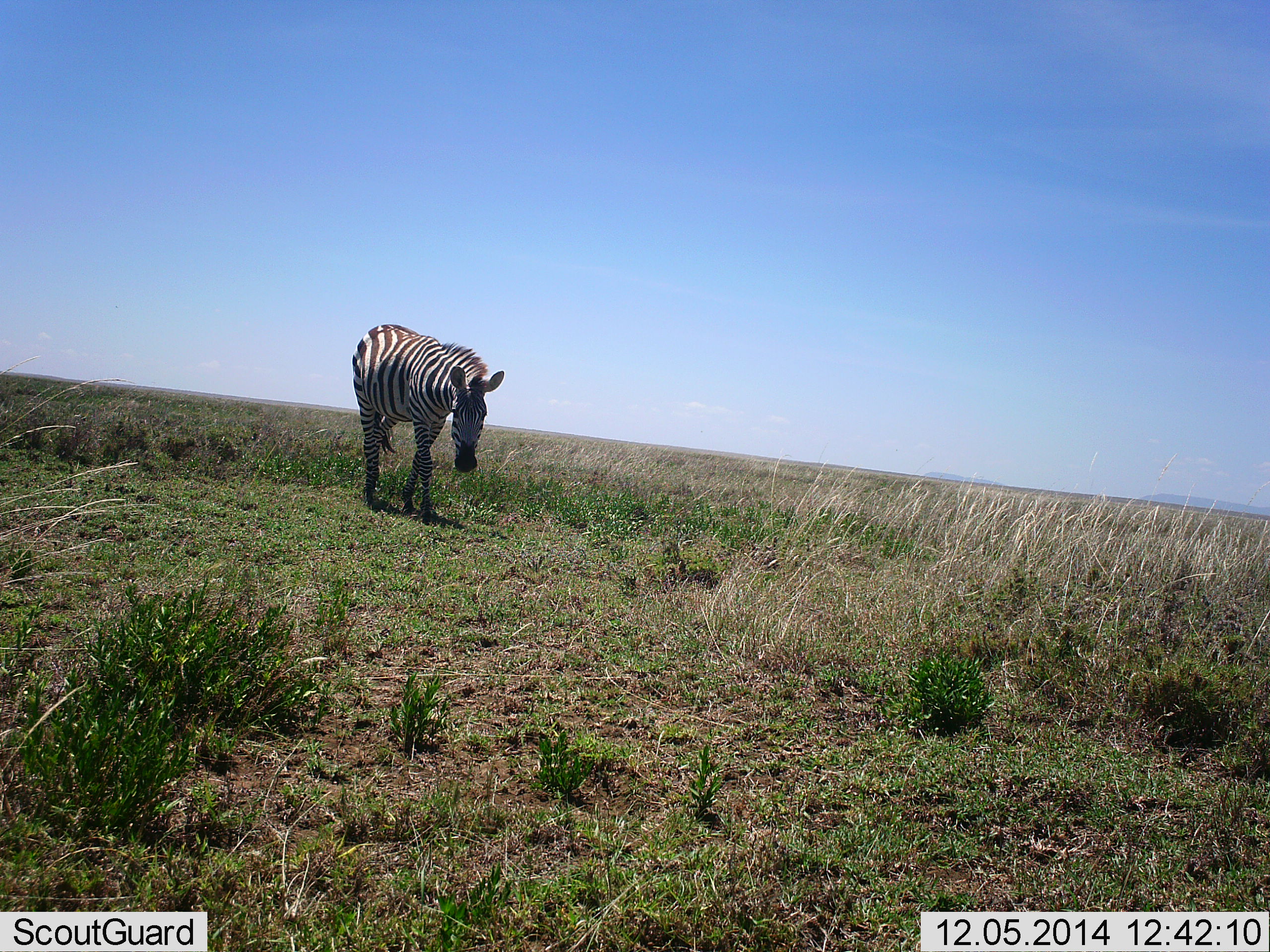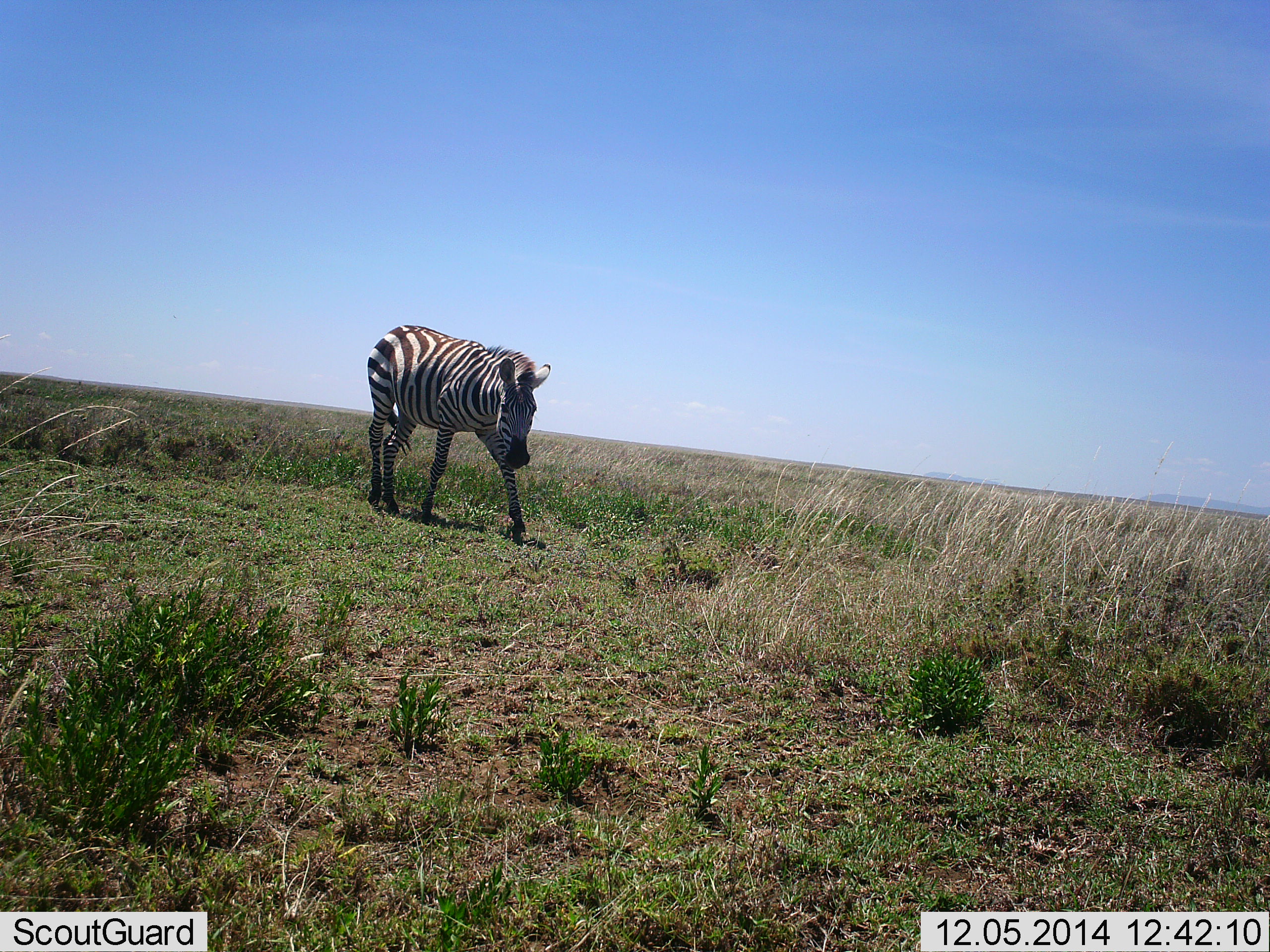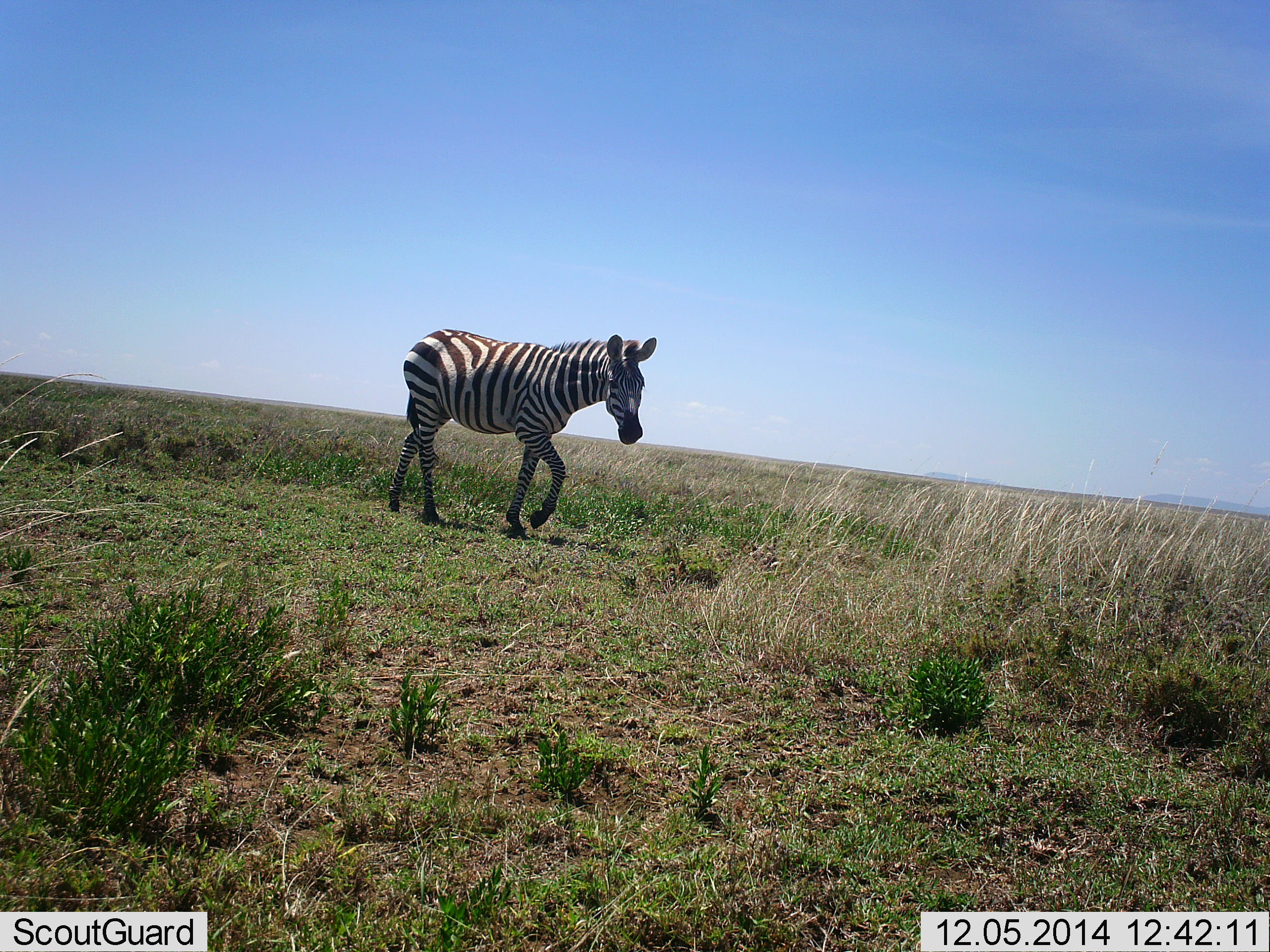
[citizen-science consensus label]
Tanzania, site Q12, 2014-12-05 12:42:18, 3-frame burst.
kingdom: Animalia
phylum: Chordata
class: Mammalia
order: Perissodactyla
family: Equidae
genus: Equus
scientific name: Equus quagga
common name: plains zebra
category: zebra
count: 1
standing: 0%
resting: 0%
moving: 100%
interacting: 0%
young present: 0%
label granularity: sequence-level